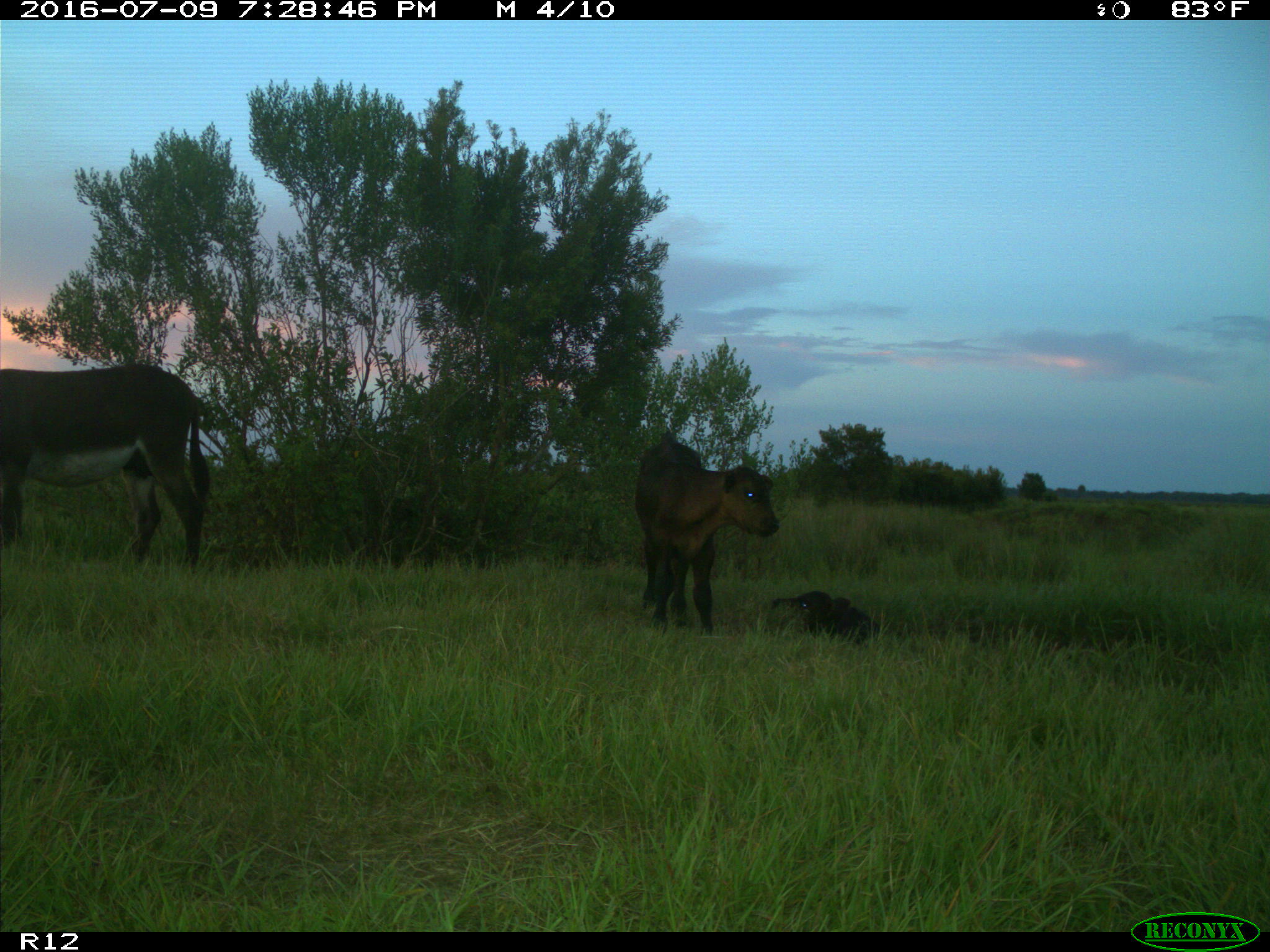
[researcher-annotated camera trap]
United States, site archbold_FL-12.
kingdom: Animalia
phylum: Chordata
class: Mammalia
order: Artiodactyla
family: Bovidae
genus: Bos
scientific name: Bos taurus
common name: domestic cow